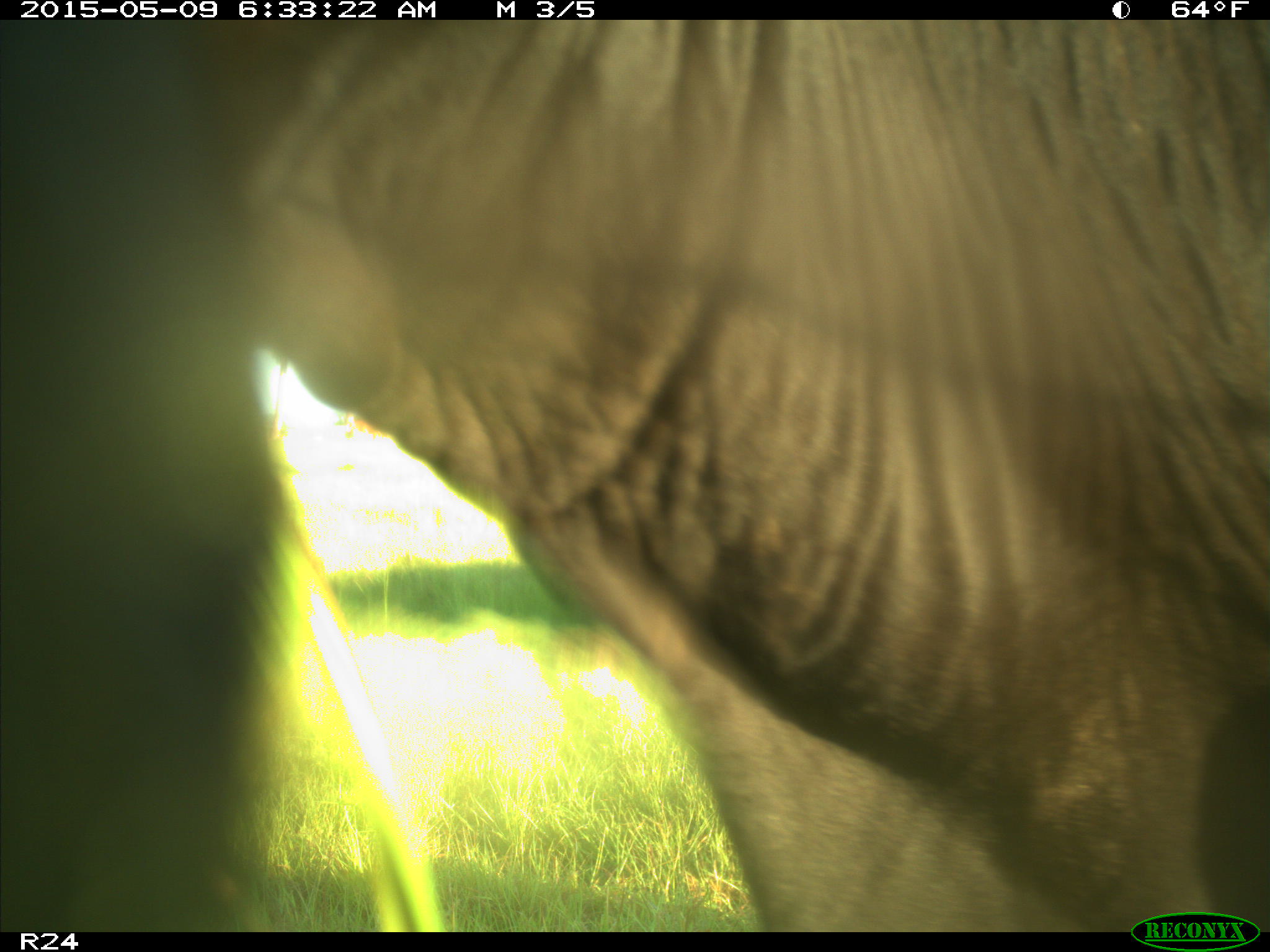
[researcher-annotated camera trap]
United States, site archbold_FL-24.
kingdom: Animalia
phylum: Chordata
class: Mammalia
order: Artiodactyla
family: Bovidae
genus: Bos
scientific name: Bos taurus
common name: domestic cow